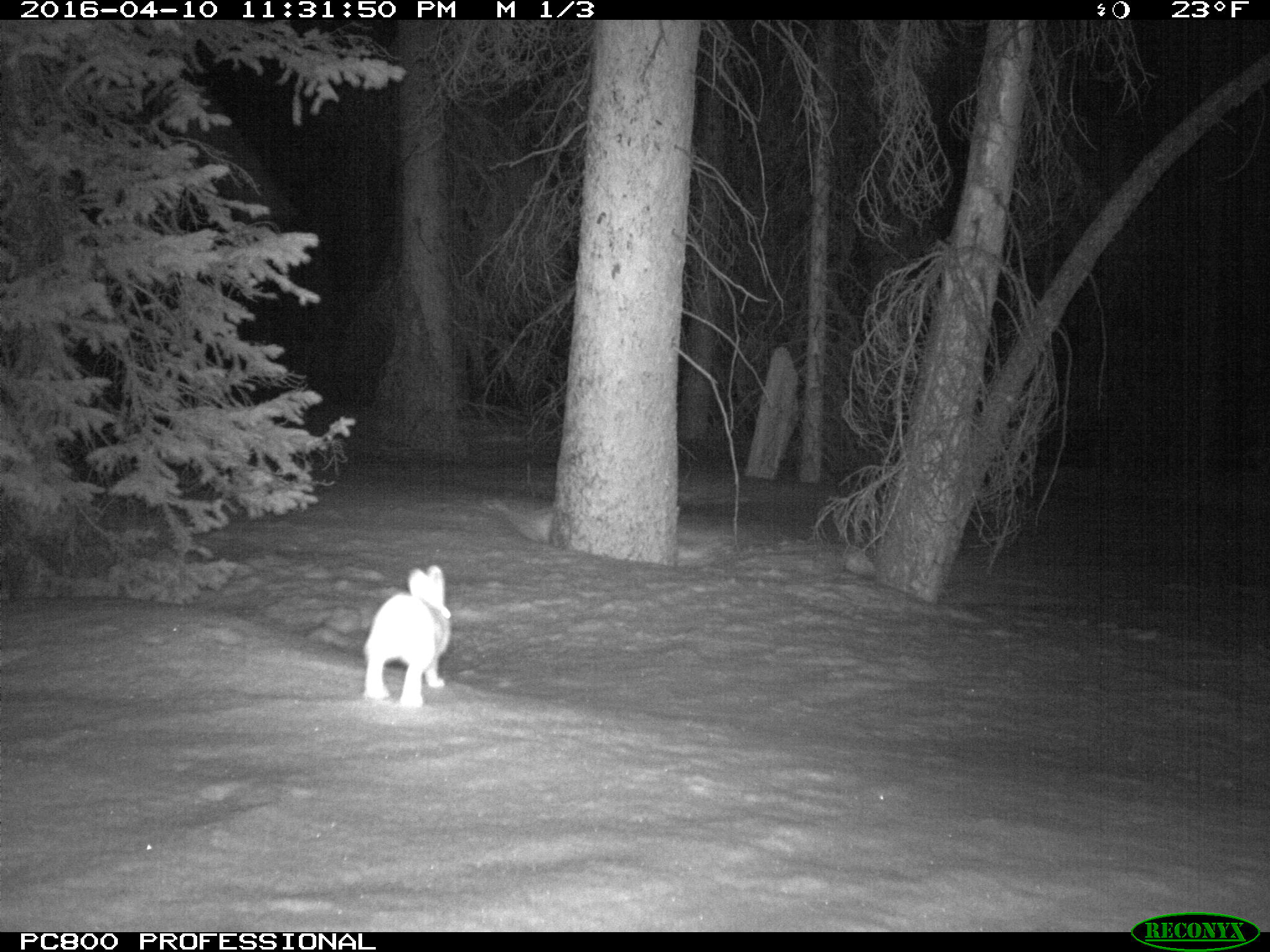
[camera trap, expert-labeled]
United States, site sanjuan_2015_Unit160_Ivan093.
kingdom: Animalia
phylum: Chordata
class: Mammalia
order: Lagomorpha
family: Leporidae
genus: Lepus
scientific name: Lepus americanus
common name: snowshoe hare